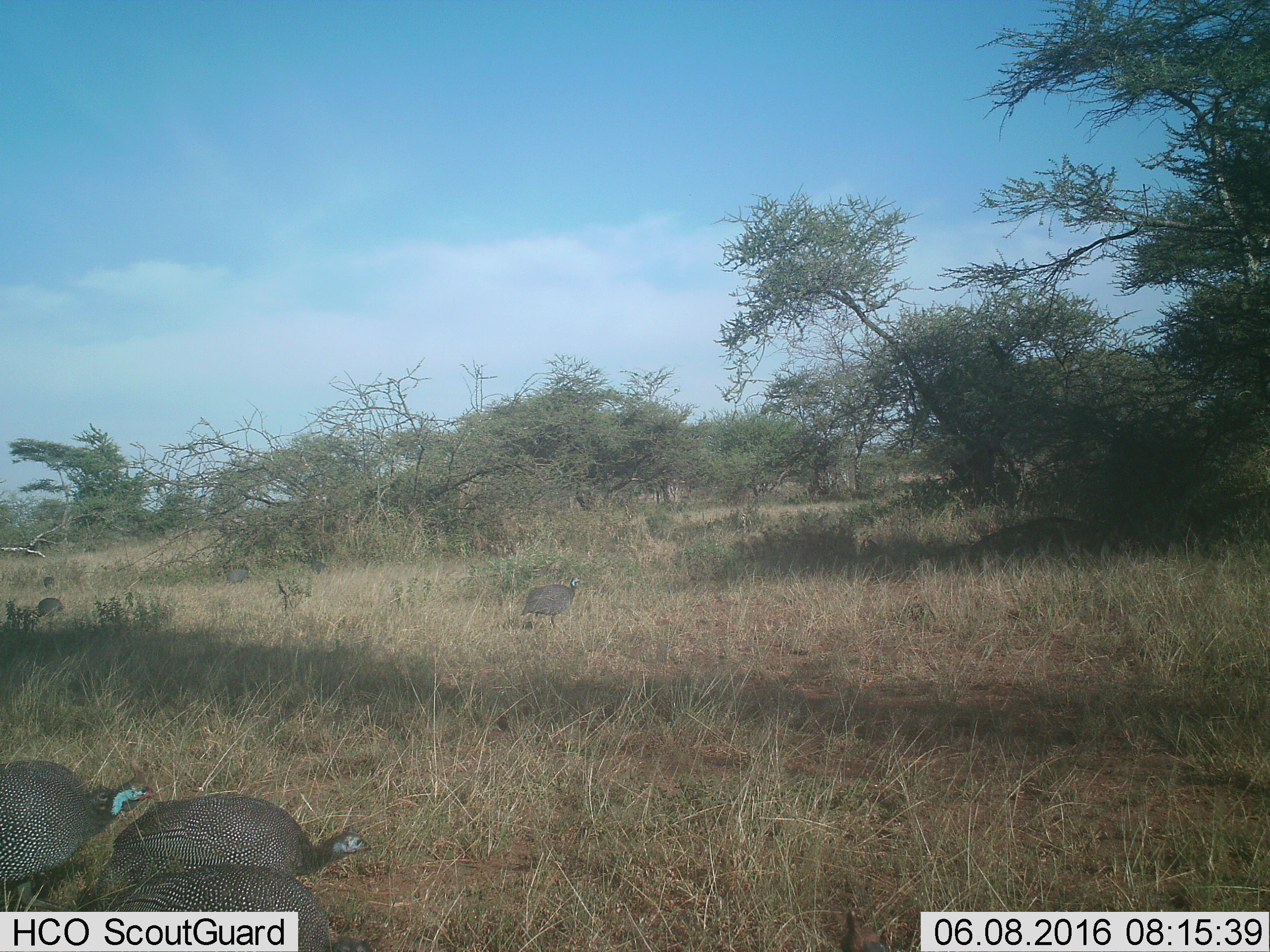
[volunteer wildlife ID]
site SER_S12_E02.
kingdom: Animalia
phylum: Chordata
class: Aves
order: Galliformes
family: Numididae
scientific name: Numididae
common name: guineafowl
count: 6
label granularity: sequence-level